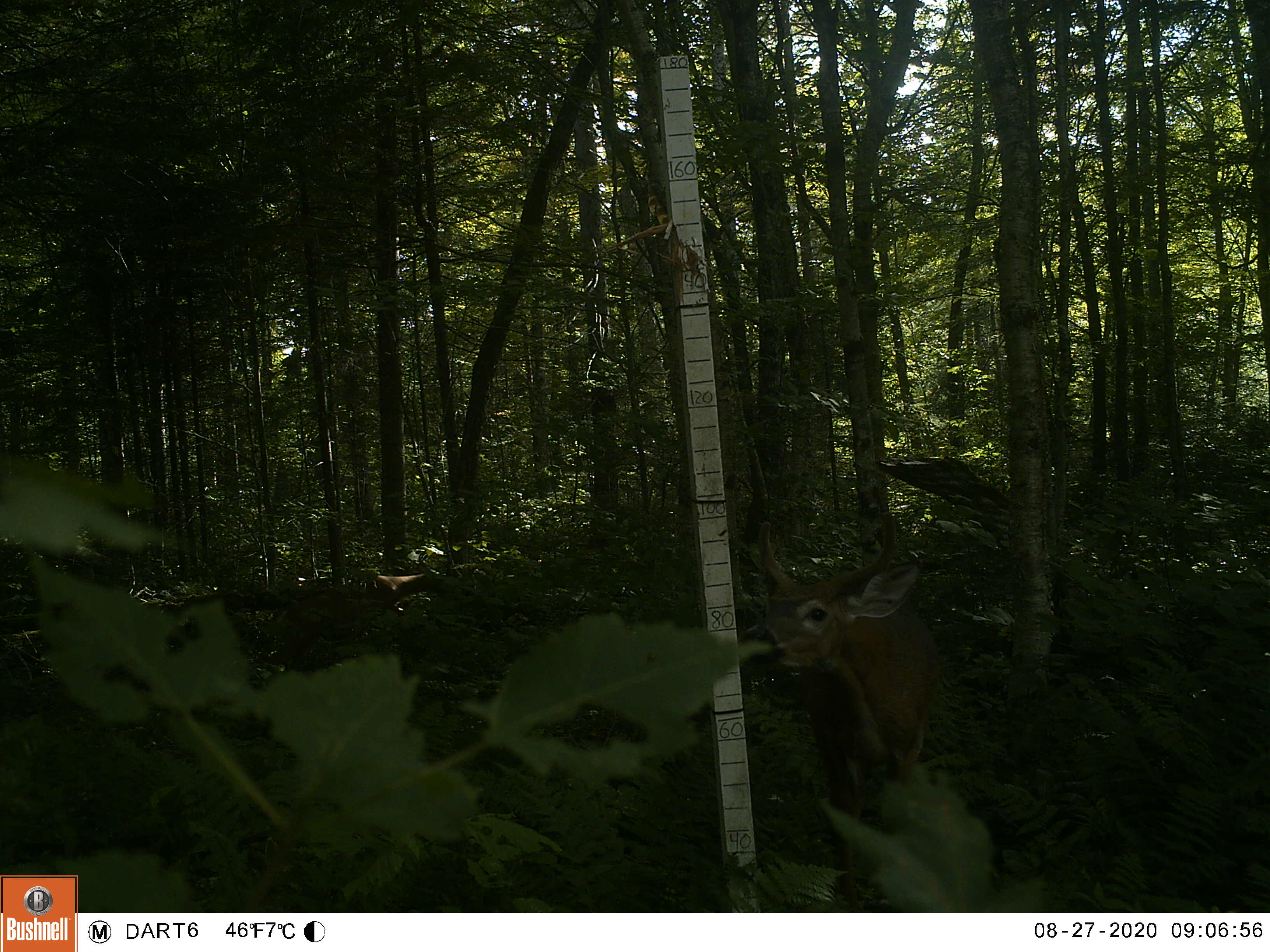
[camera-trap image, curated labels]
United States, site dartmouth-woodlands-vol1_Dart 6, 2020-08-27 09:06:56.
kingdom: Animalia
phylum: Chordata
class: Mammalia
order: Artiodactyla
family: Cervidae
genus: Odocoileus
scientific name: Odocoileus virginianus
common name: white-tailed deer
White-tailed deer (Odocoileus virginianus).